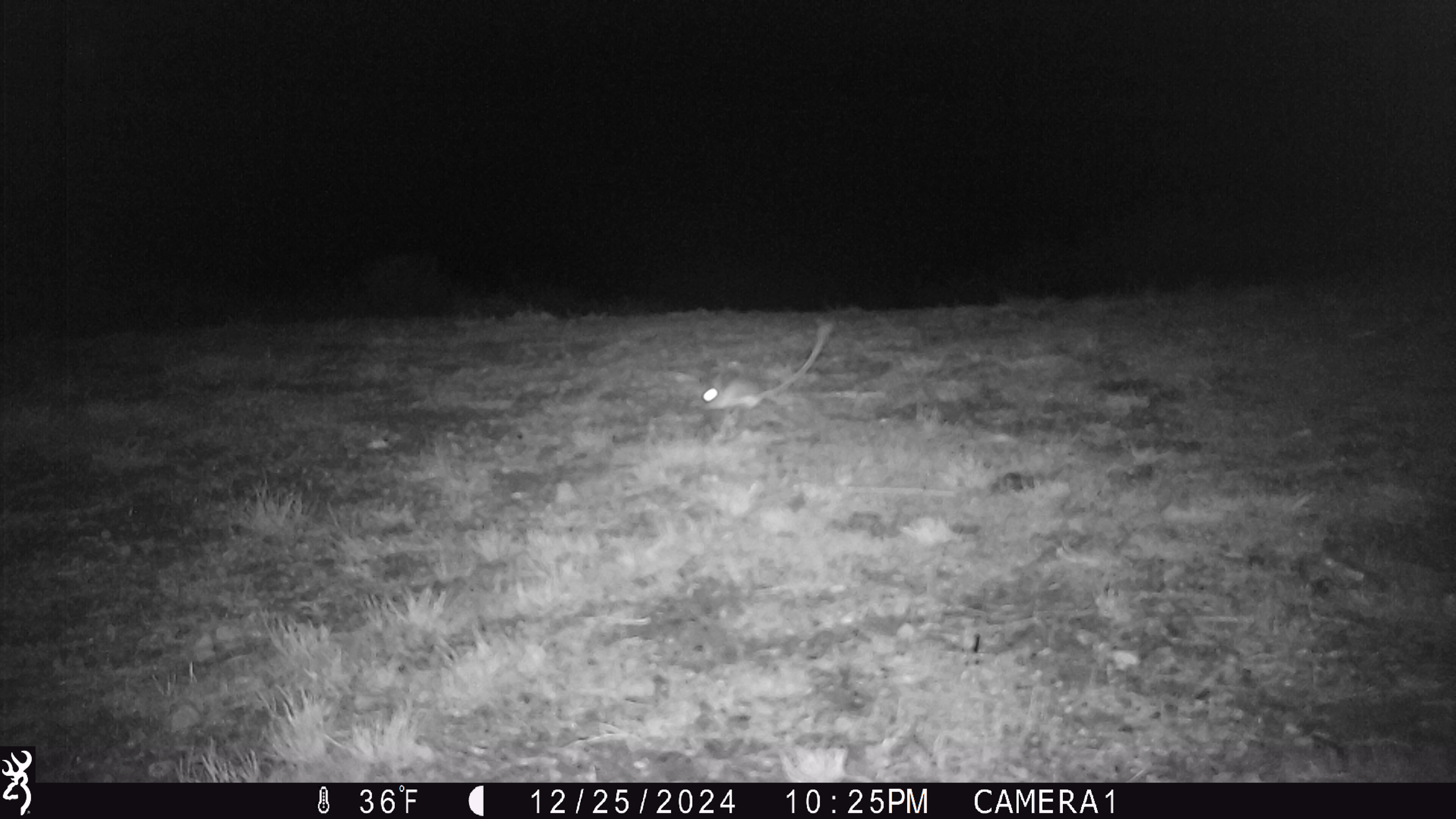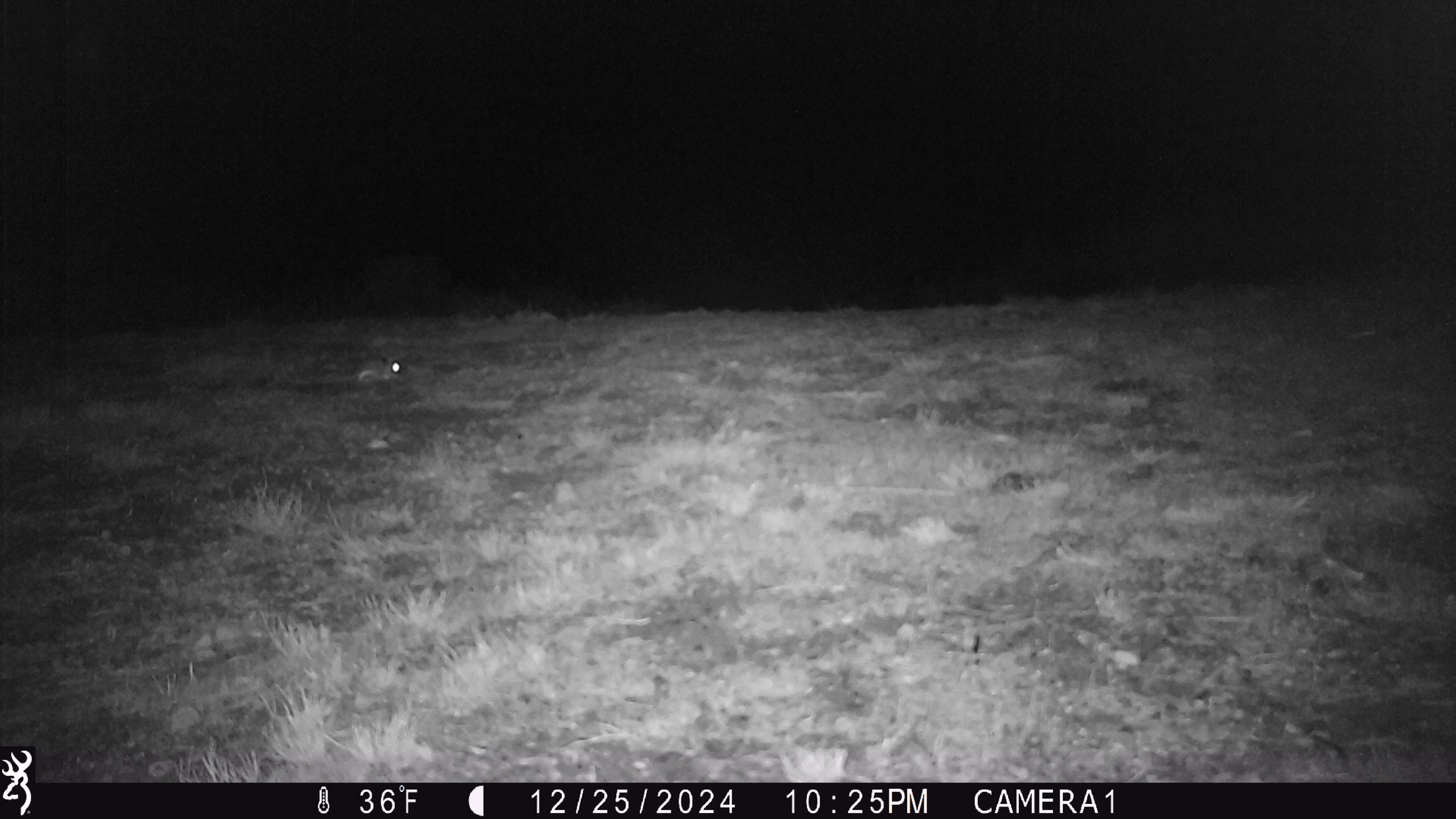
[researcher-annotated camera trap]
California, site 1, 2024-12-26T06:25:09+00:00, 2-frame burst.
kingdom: Animalia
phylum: Chordata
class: Mammalia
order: Rodentia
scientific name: Rodentia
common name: mouse or rat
Mouse or rat (Rodentia).